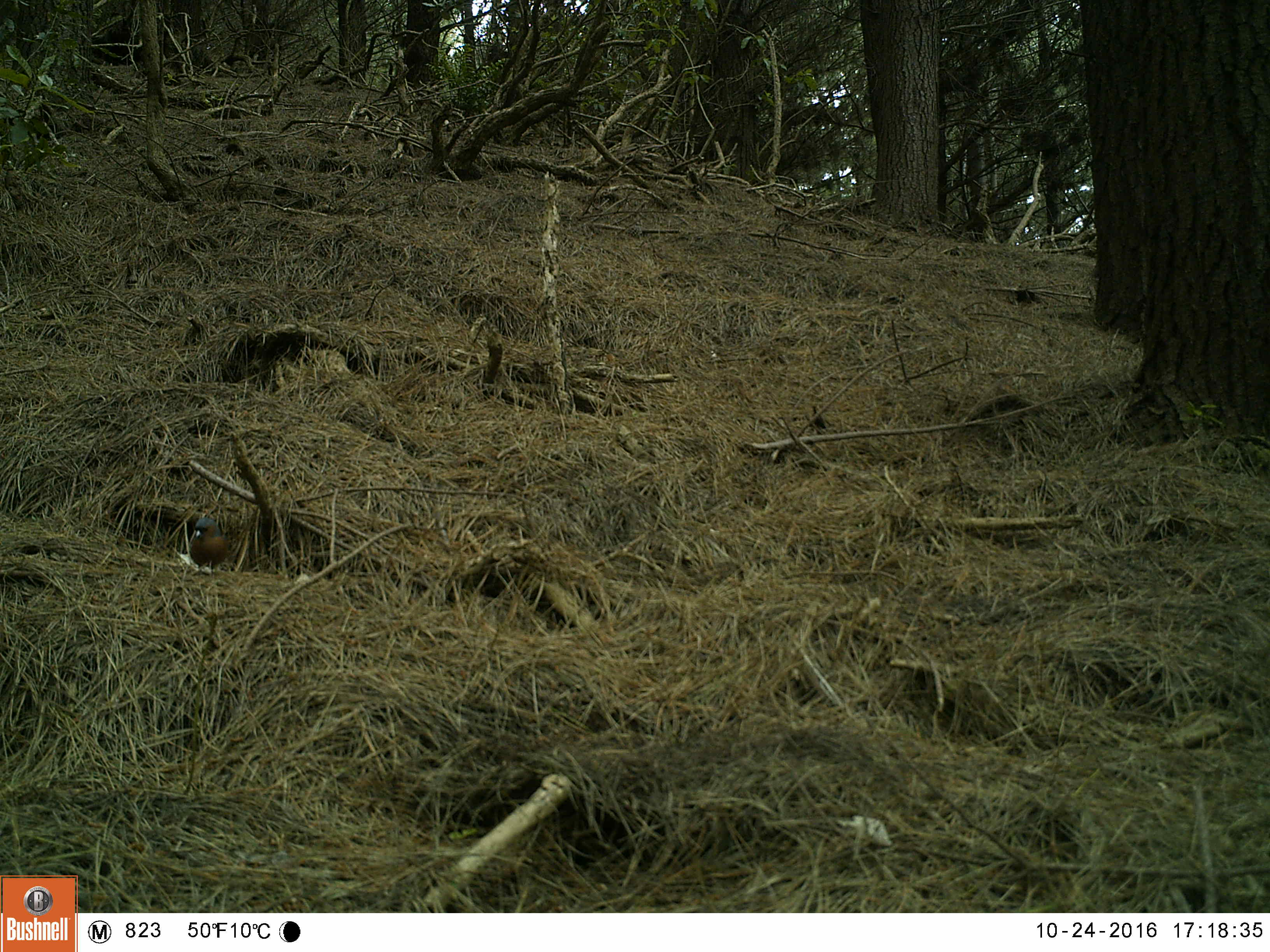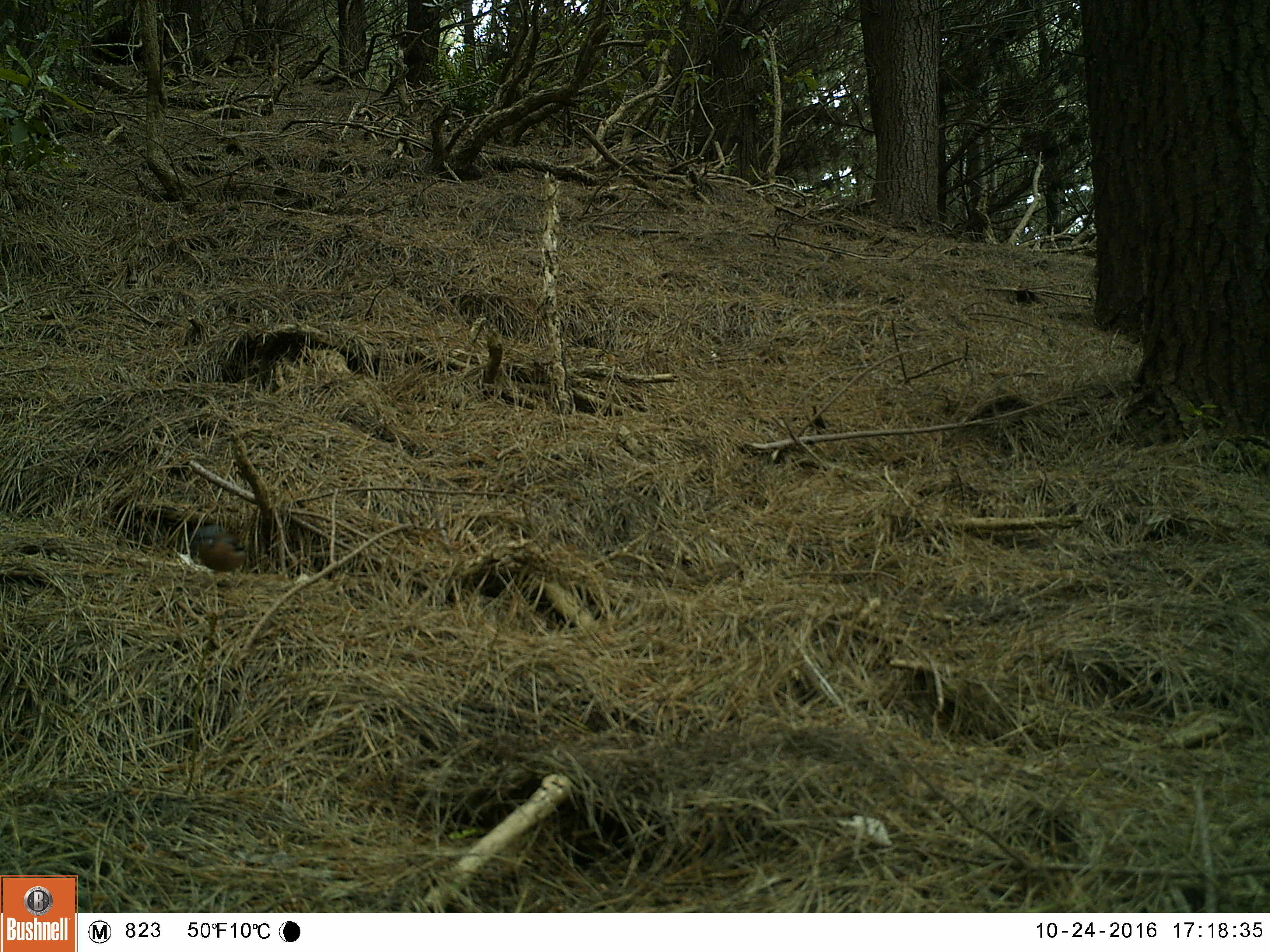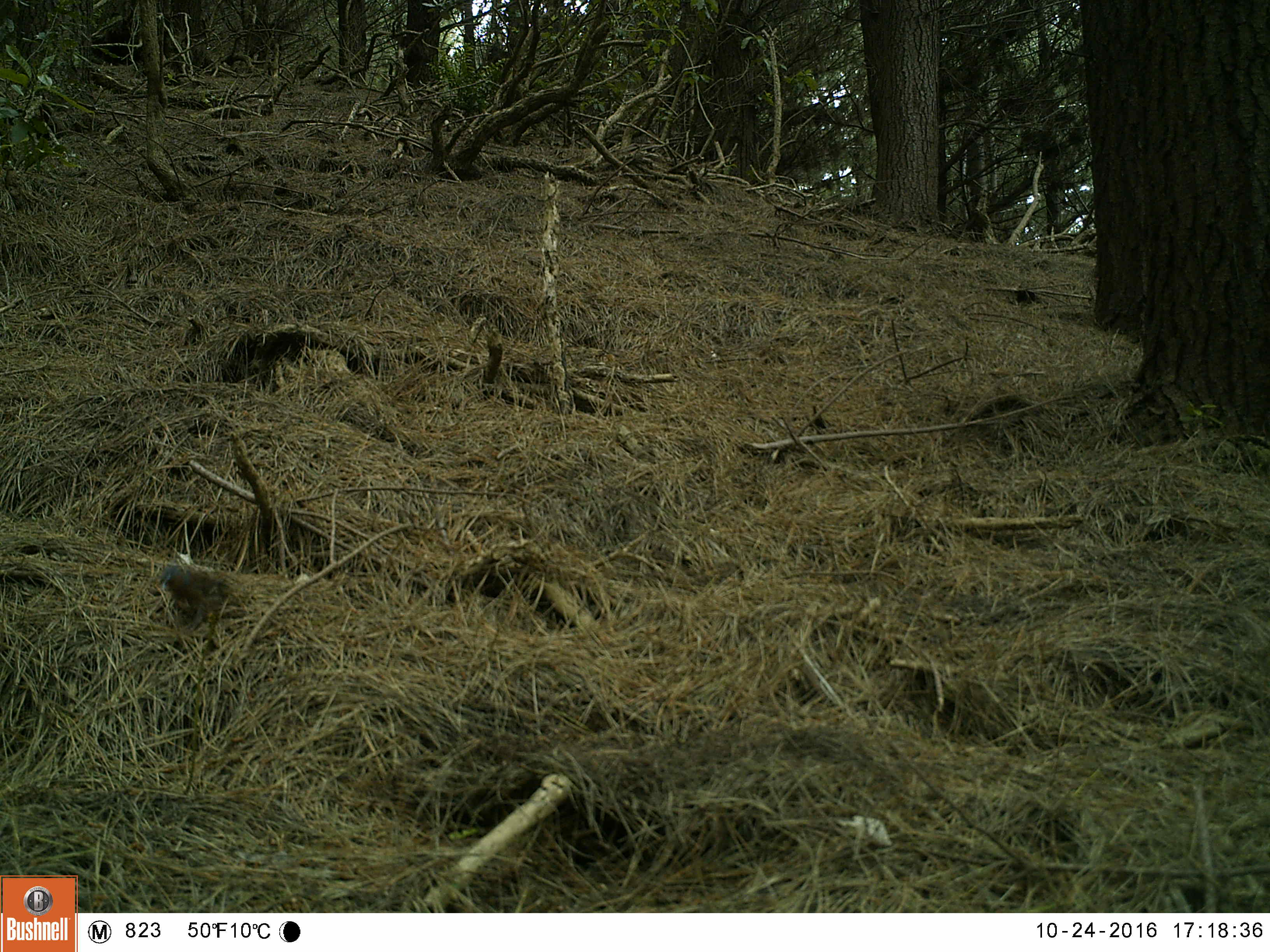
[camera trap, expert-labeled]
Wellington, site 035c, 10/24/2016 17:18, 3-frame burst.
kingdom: Animalia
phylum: Chordata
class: Aves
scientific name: Aves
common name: bird